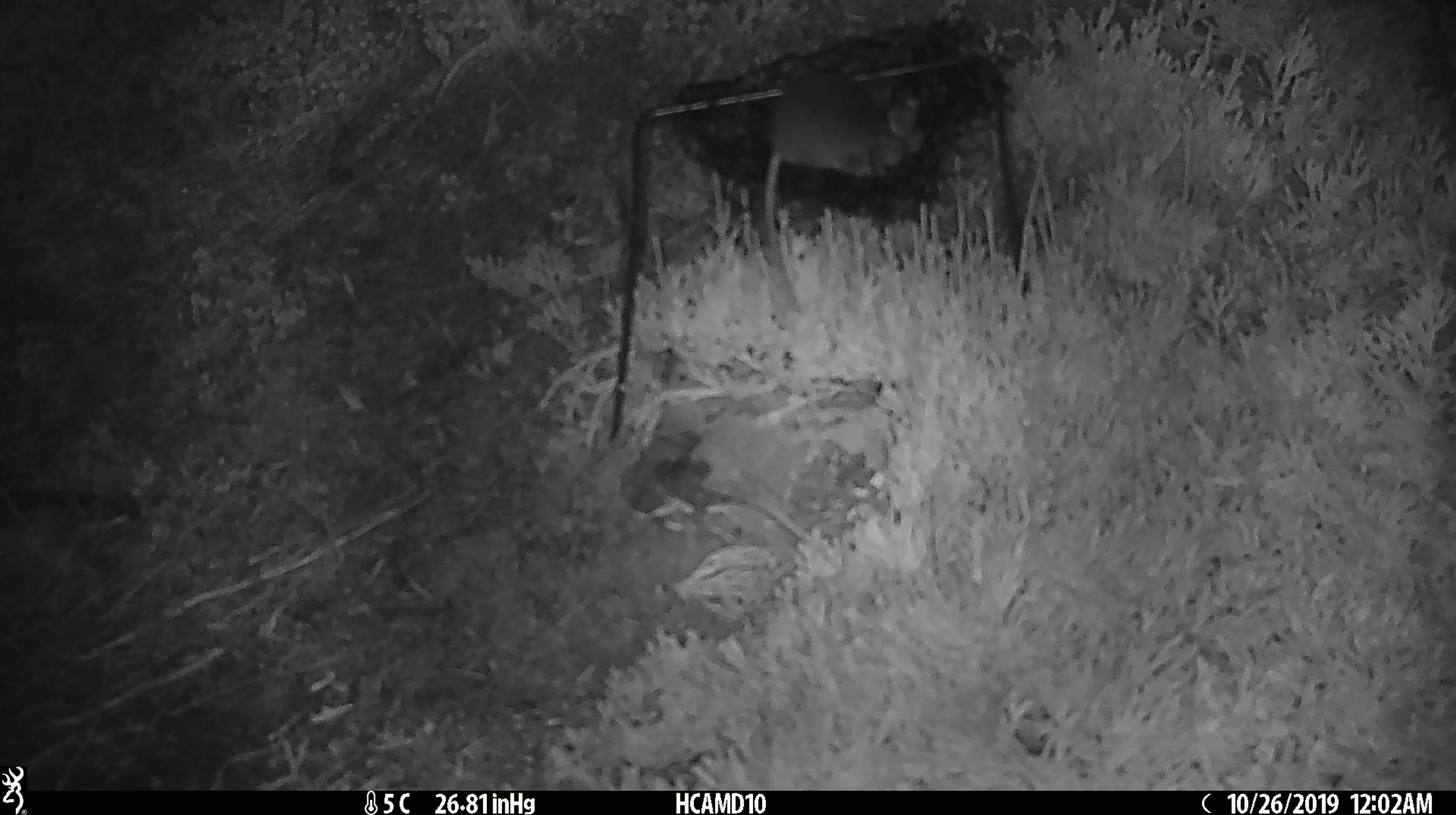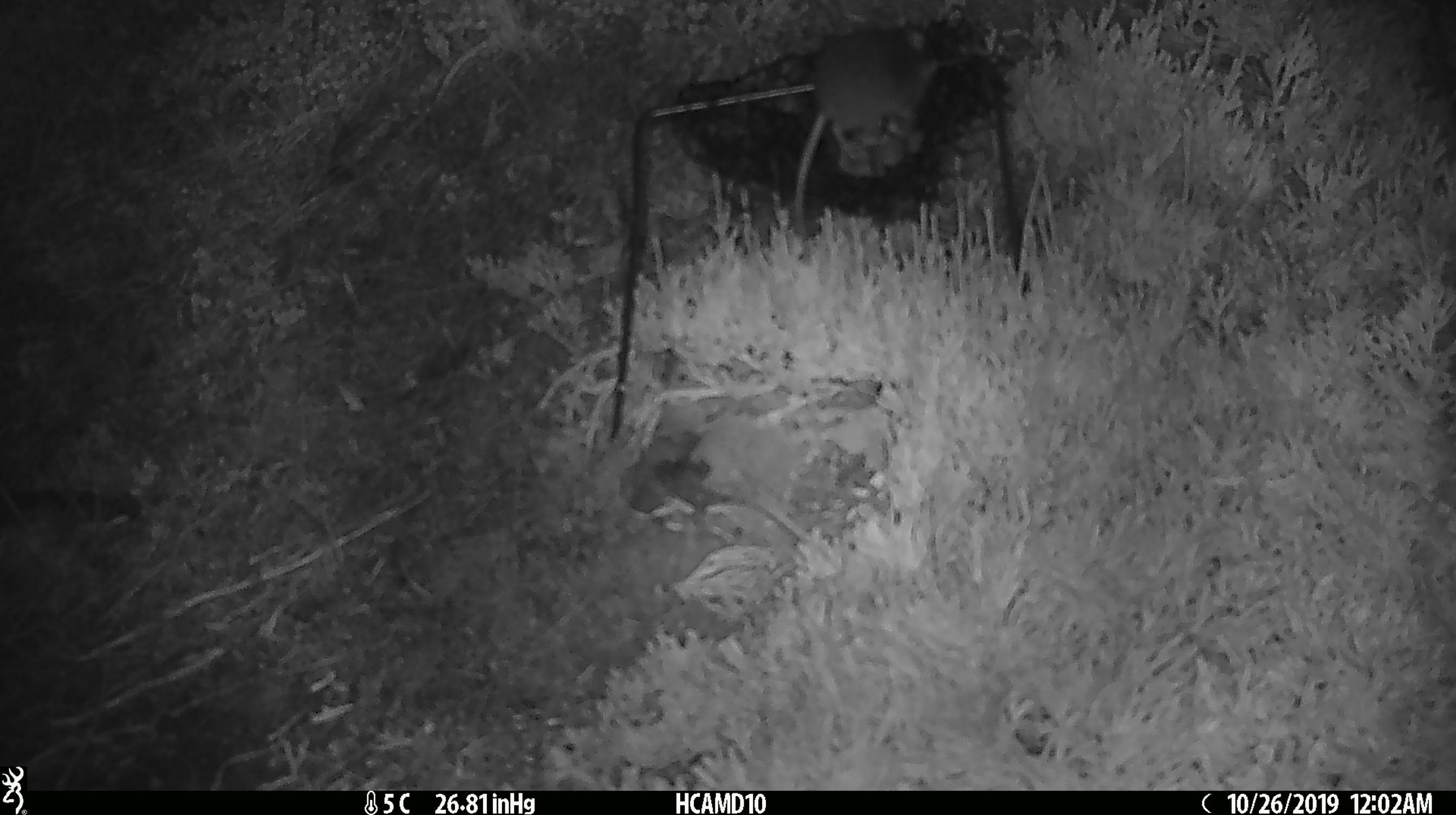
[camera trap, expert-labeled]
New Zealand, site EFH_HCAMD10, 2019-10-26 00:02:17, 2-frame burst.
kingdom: Animalia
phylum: Chordata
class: Mammalia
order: Rodentia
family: Muridae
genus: Mus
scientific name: Mus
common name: mouse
Mouse (Mus).